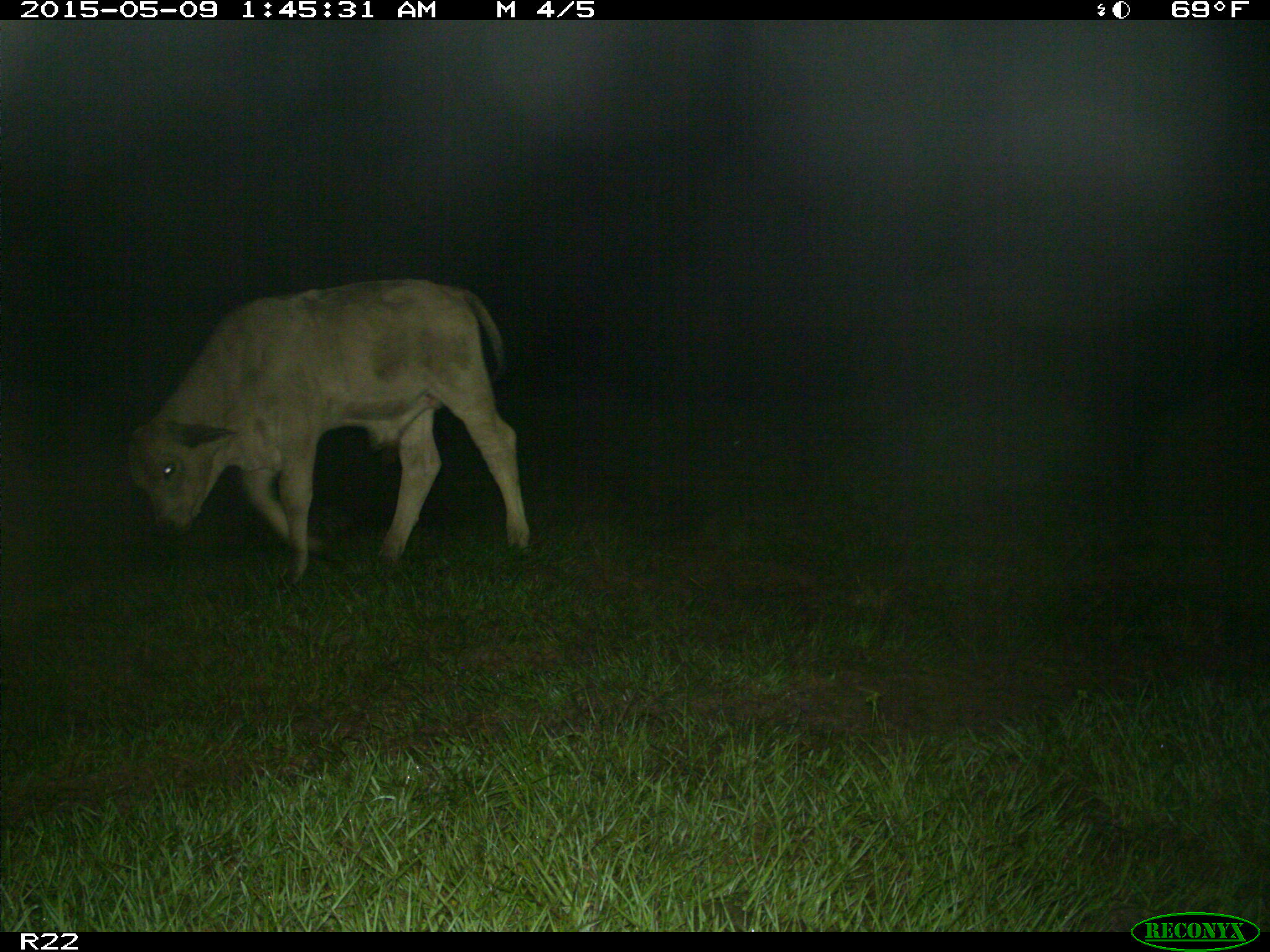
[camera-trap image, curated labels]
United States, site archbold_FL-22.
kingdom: Animalia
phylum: Chordata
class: Mammalia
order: Artiodactyla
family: Bovidae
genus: Bos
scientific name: Bos taurus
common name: domestic cow